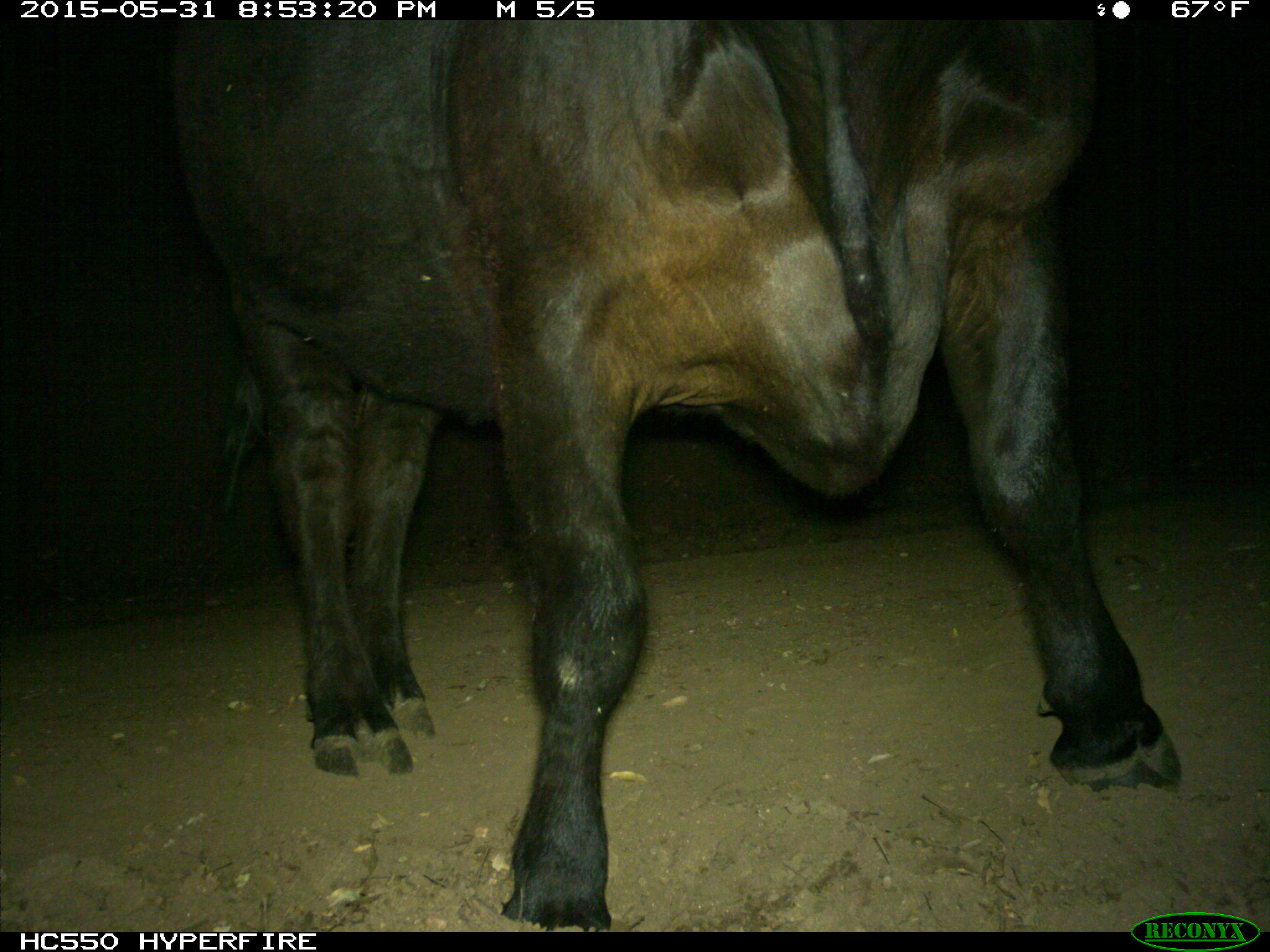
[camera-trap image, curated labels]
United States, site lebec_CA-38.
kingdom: Animalia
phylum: Chordata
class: Mammalia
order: Artiodactyla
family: Bovidae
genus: Bos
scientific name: Bos taurus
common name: domestic cow